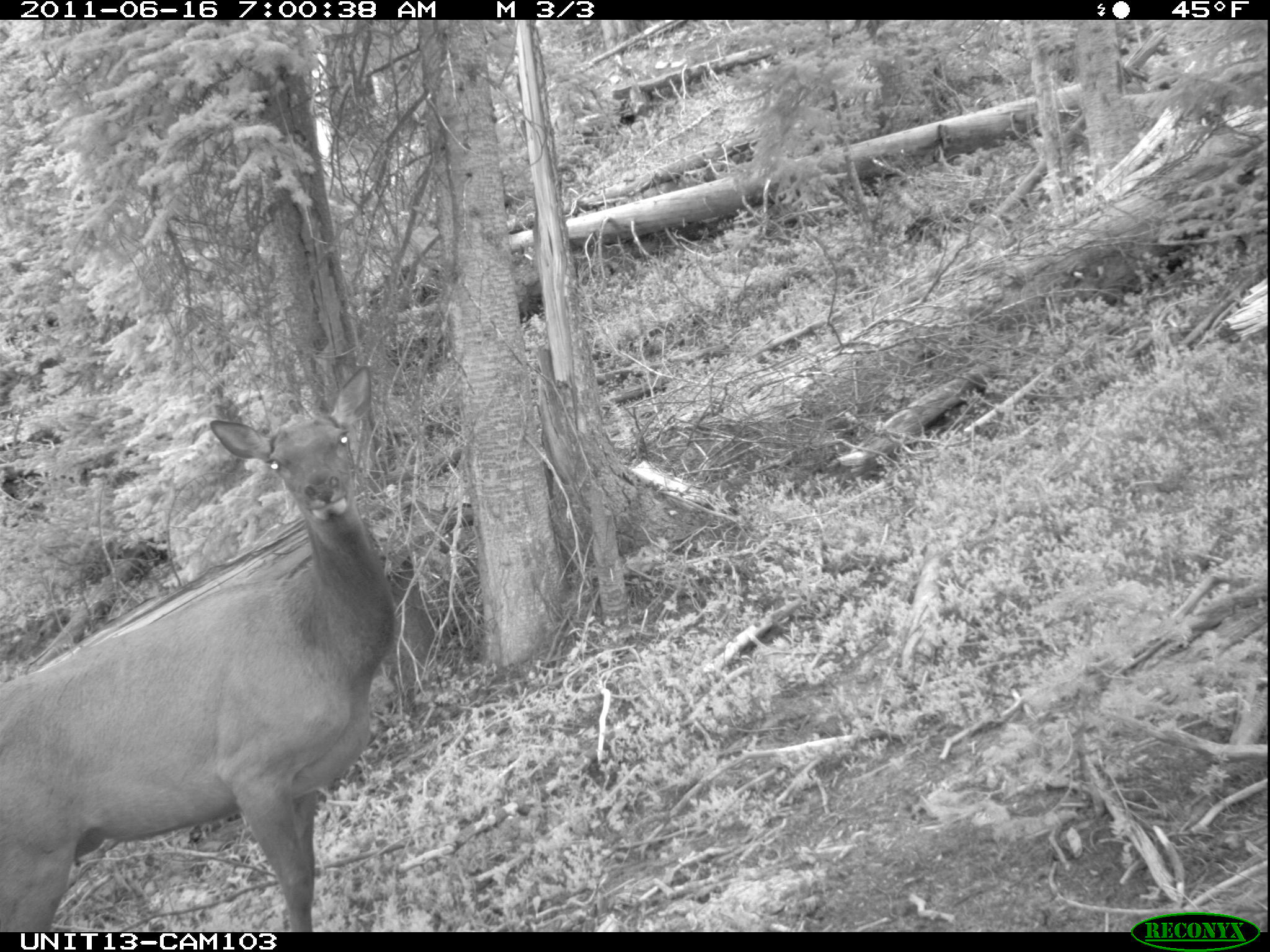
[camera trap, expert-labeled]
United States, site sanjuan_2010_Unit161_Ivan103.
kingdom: Animalia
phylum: Chordata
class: Mammalia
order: Artiodactyla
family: Cervidae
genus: Cervus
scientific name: Cervus elaphus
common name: red deer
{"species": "Cervus elaphus (red deer)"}